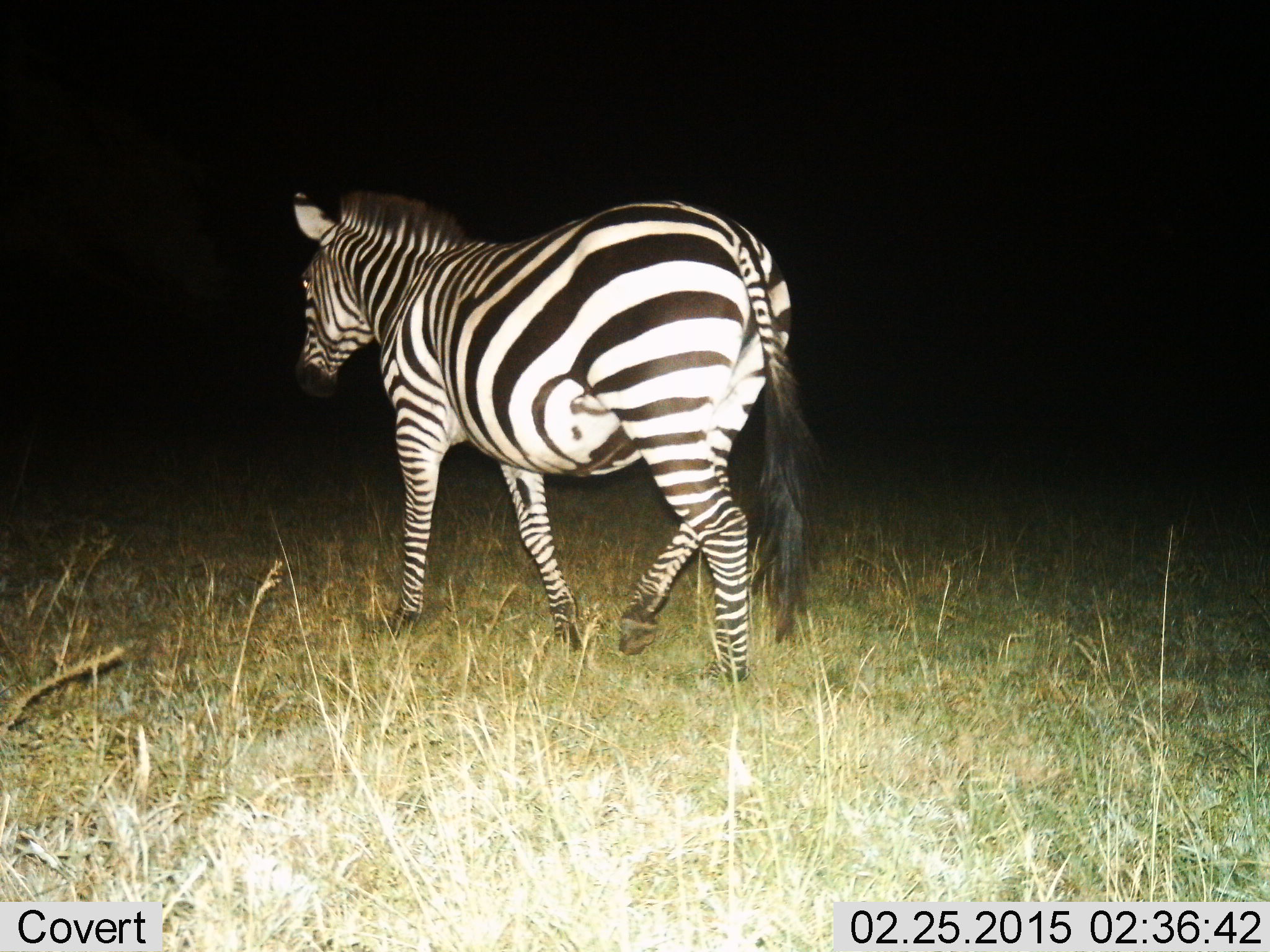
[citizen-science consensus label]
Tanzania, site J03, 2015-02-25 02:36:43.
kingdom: Animalia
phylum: Chordata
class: Mammalia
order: Perissodactyla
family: Equidae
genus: Equus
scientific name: Equus quagga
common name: plains zebra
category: zebra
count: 1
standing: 20%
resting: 0%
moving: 100%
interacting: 0%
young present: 0%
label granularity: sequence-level